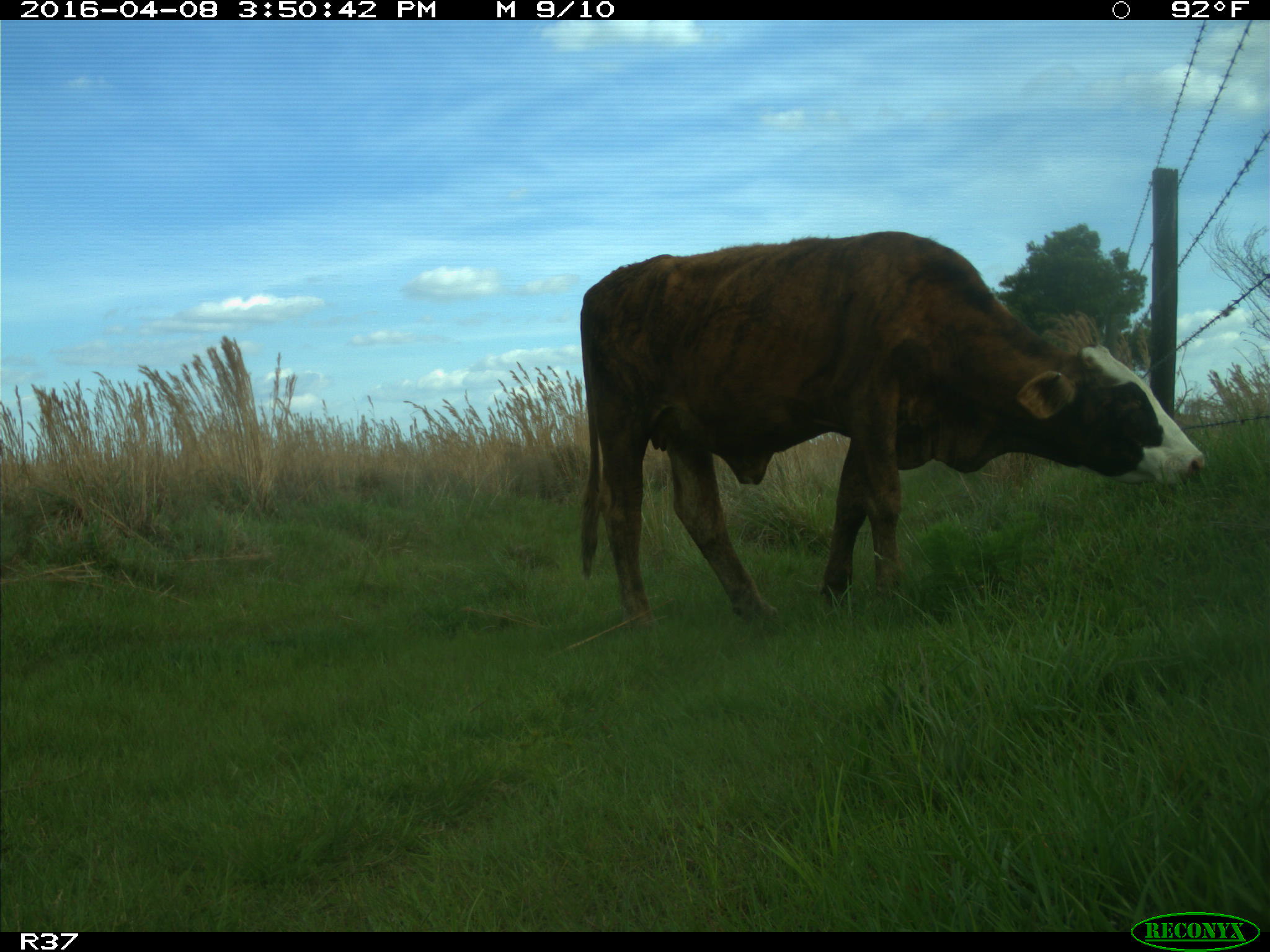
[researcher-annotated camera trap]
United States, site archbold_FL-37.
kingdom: Animalia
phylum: Chordata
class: Mammalia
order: Artiodactyla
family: Bovidae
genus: Bos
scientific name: Bos taurus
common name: domestic cow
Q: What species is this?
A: Bos taurus (domestic cow).